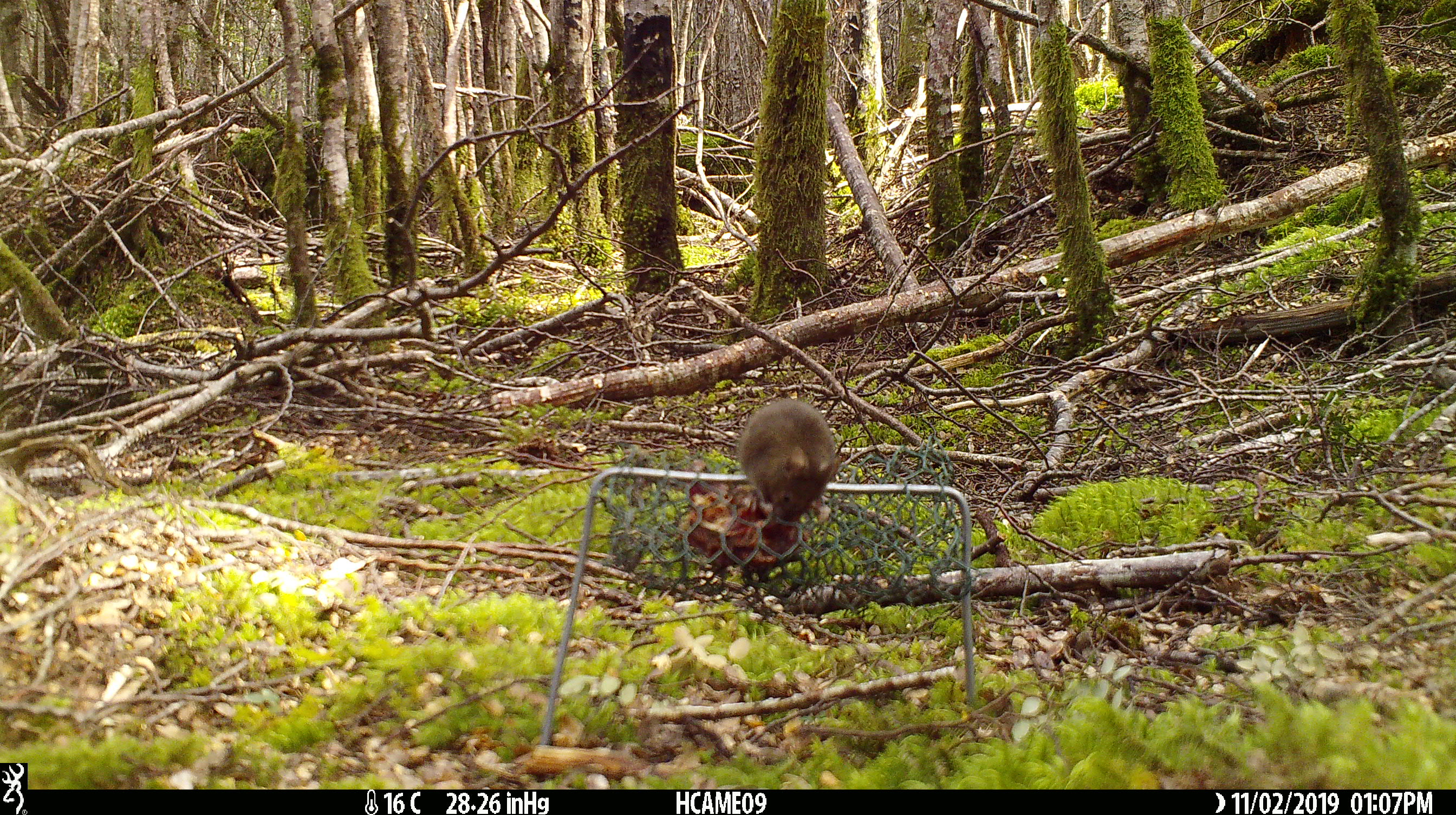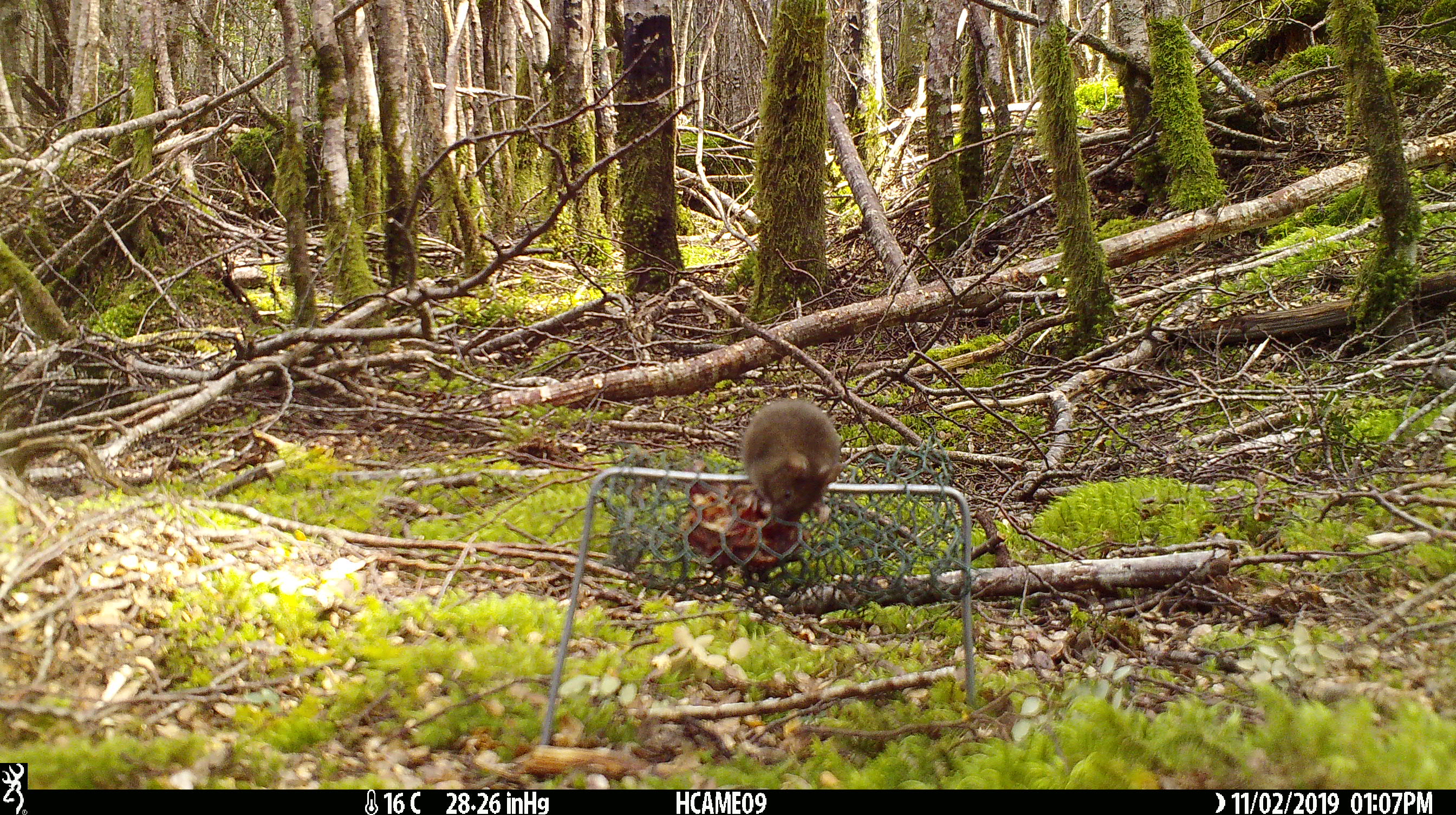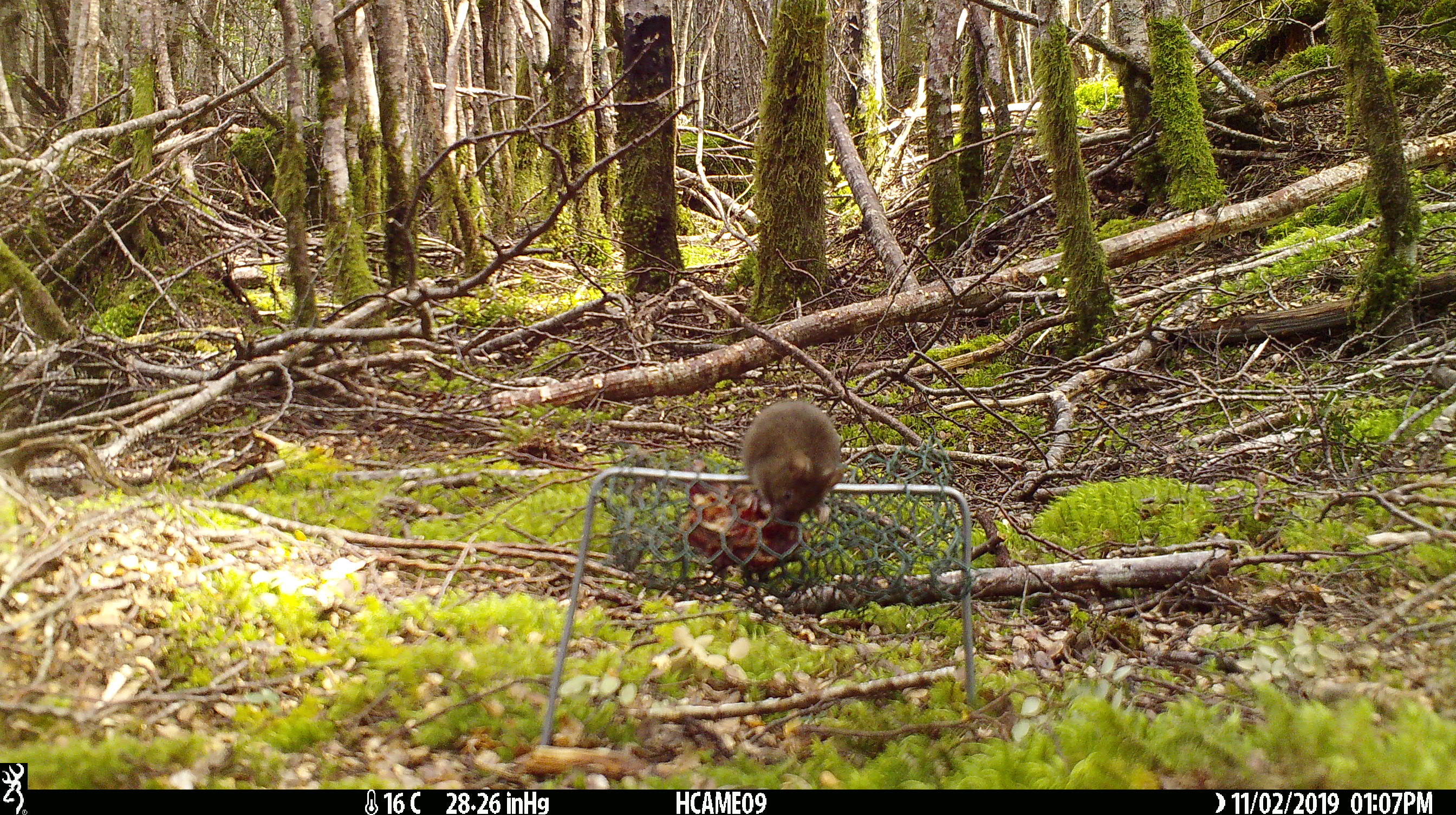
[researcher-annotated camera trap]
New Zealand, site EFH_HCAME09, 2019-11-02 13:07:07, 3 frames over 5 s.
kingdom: Animalia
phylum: Chordata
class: Mammalia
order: Rodentia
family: Muridae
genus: Mus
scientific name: Mus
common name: mouse